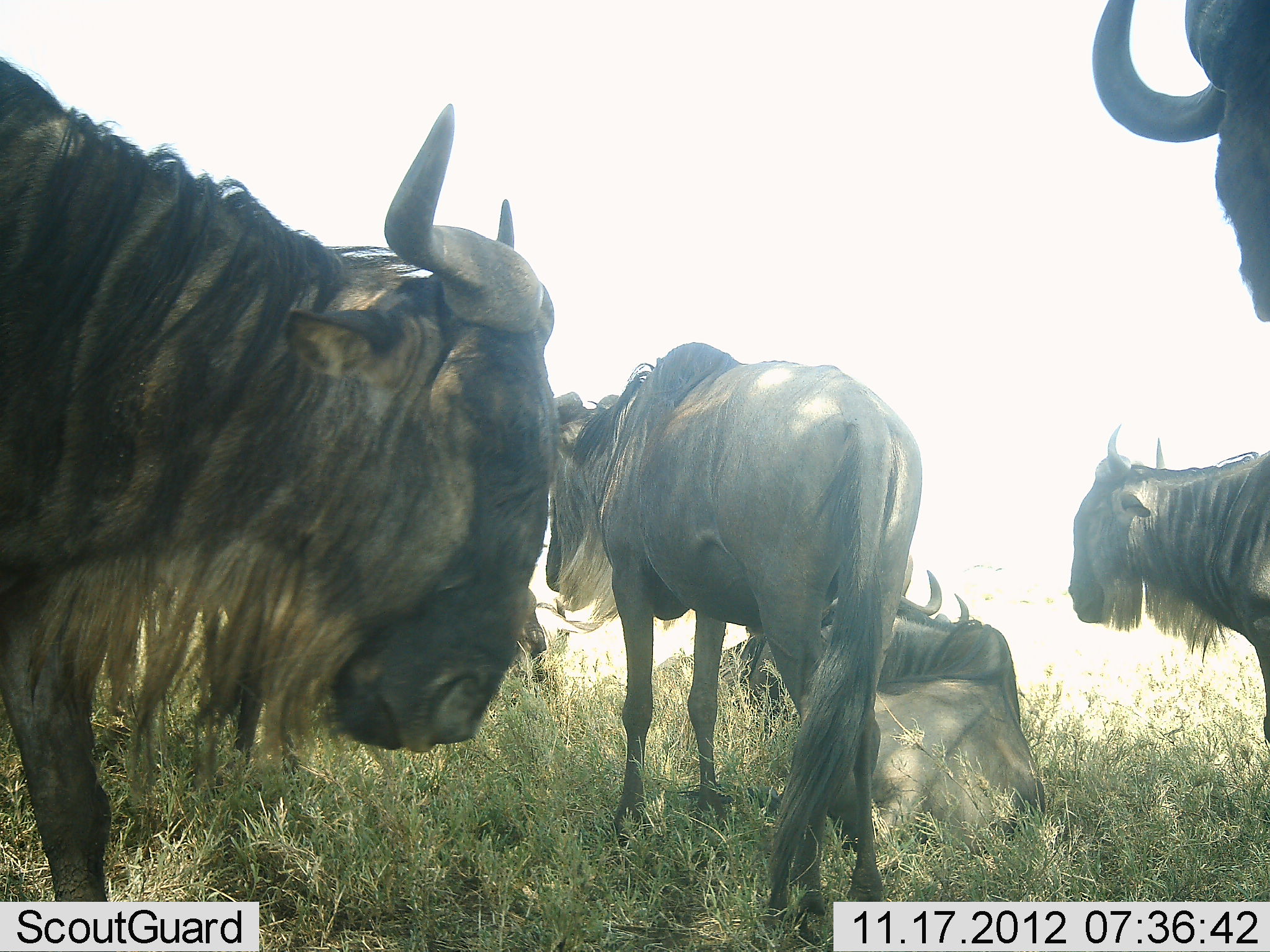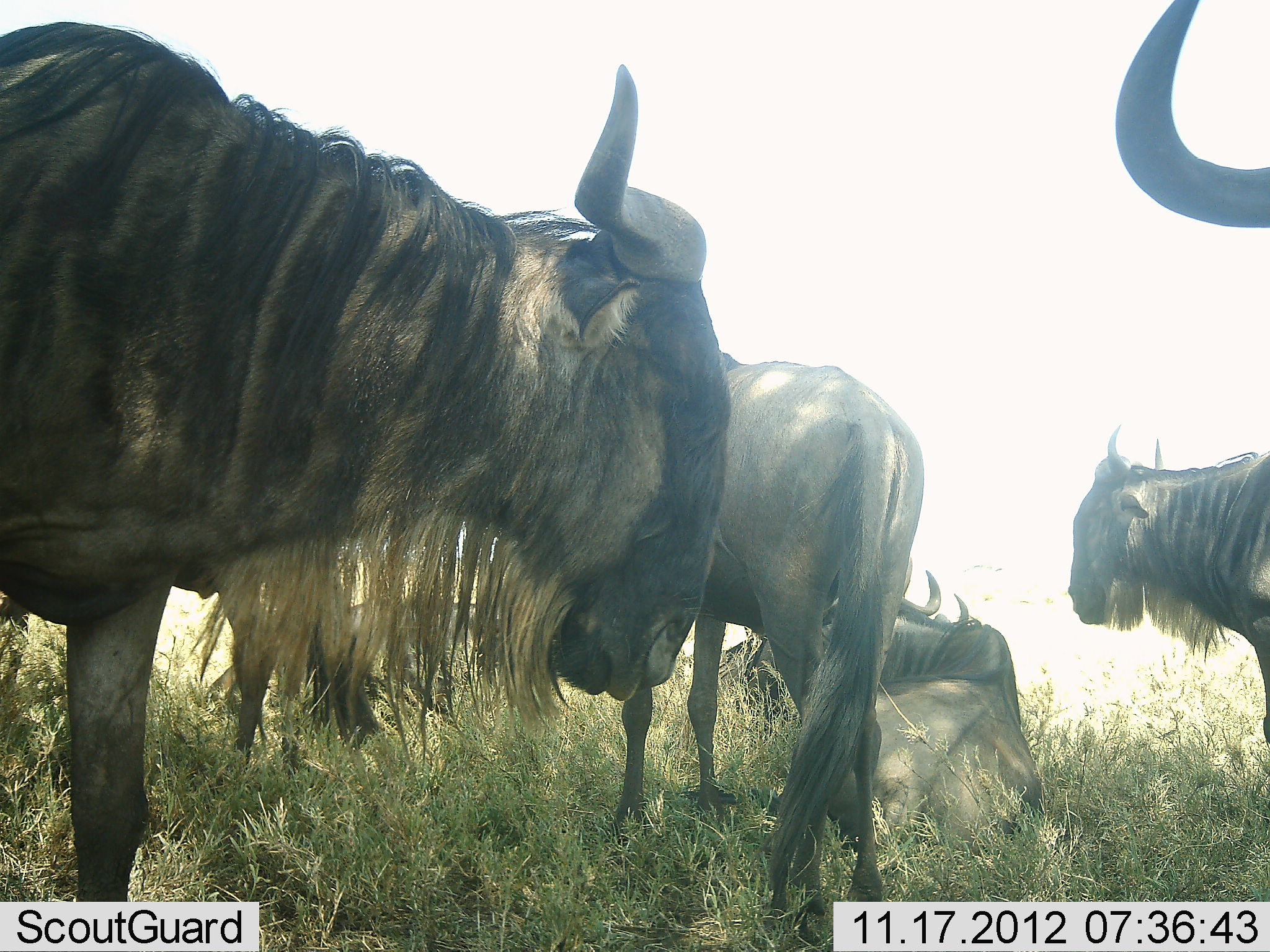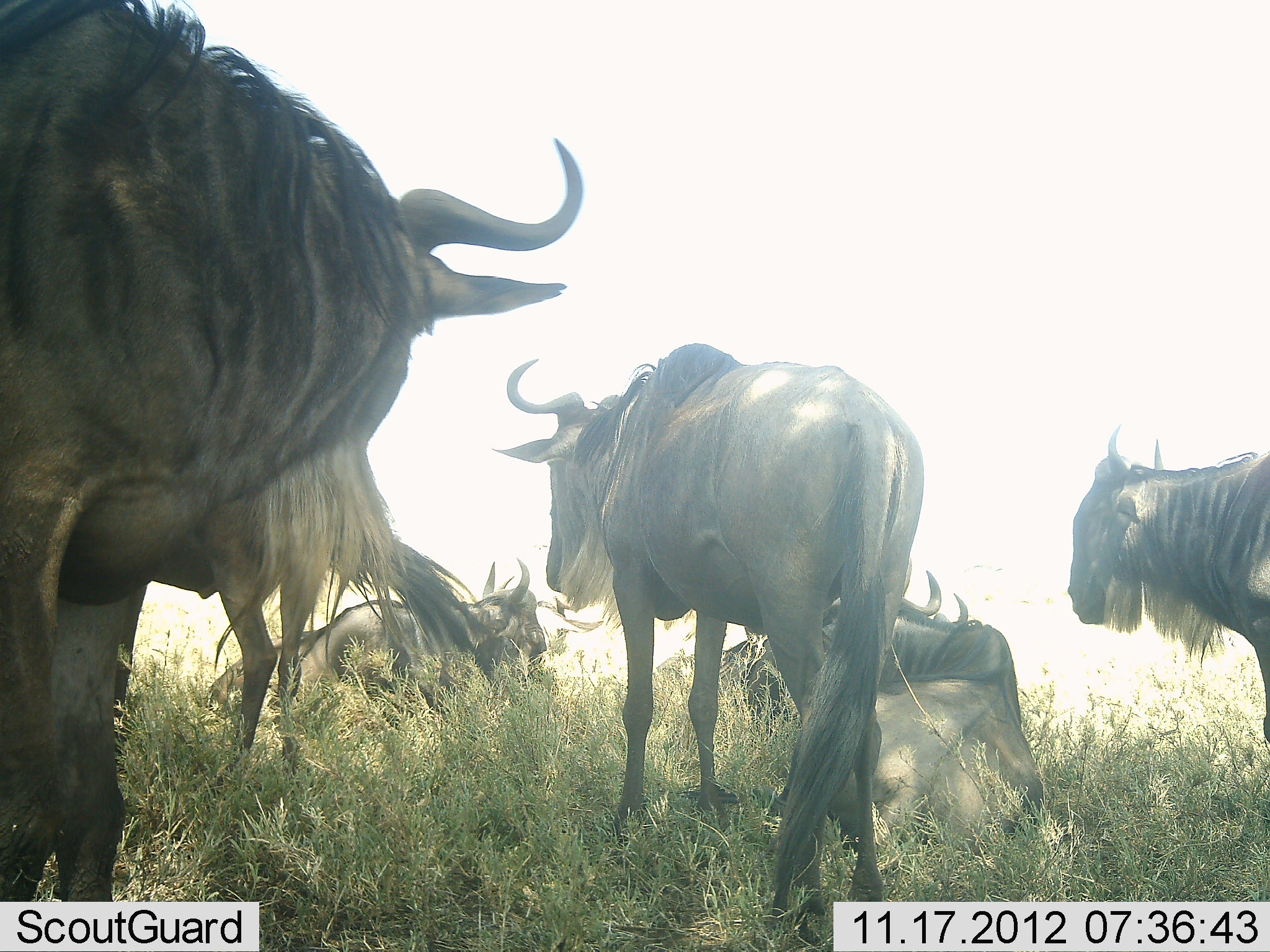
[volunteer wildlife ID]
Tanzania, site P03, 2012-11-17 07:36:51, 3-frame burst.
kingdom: Animalia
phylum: Chordata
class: Mammalia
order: Artiodactyla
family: Bovidae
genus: Connochaetes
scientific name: Connochaetes taurinus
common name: blue wildebeest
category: wildebeest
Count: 6.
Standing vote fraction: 80%.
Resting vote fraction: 70%.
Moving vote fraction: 0%.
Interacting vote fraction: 10%.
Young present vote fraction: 0%.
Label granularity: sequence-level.